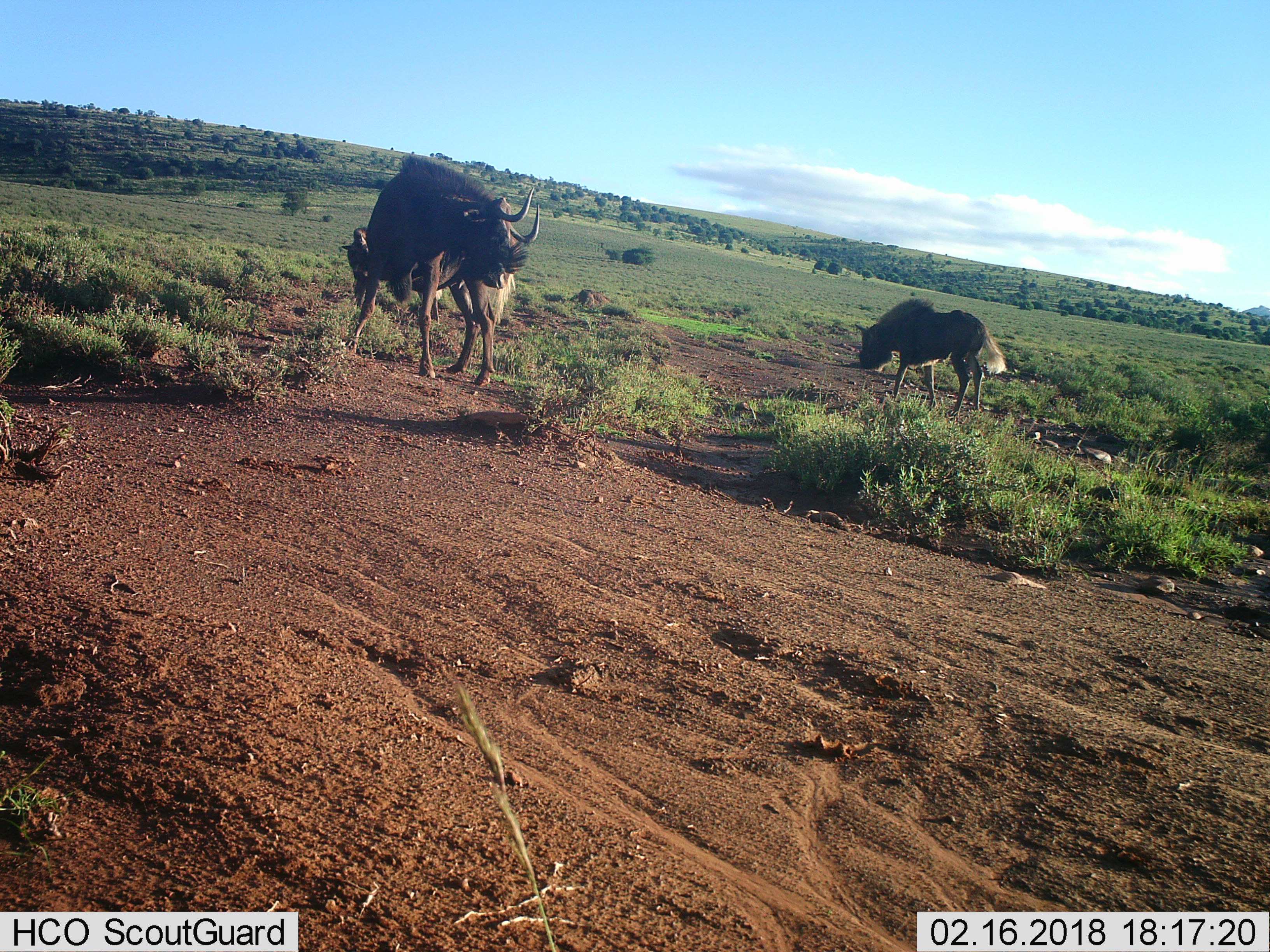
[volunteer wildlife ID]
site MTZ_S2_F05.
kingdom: Animalia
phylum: Chordata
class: Mammalia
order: Artiodactyla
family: Bovidae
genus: Connochaetes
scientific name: Connochaetes gnou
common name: black wildebeest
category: wildebeestblack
Wildebeestblack (black wildebeest) (Connochaetes gnou), count 3. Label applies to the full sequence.